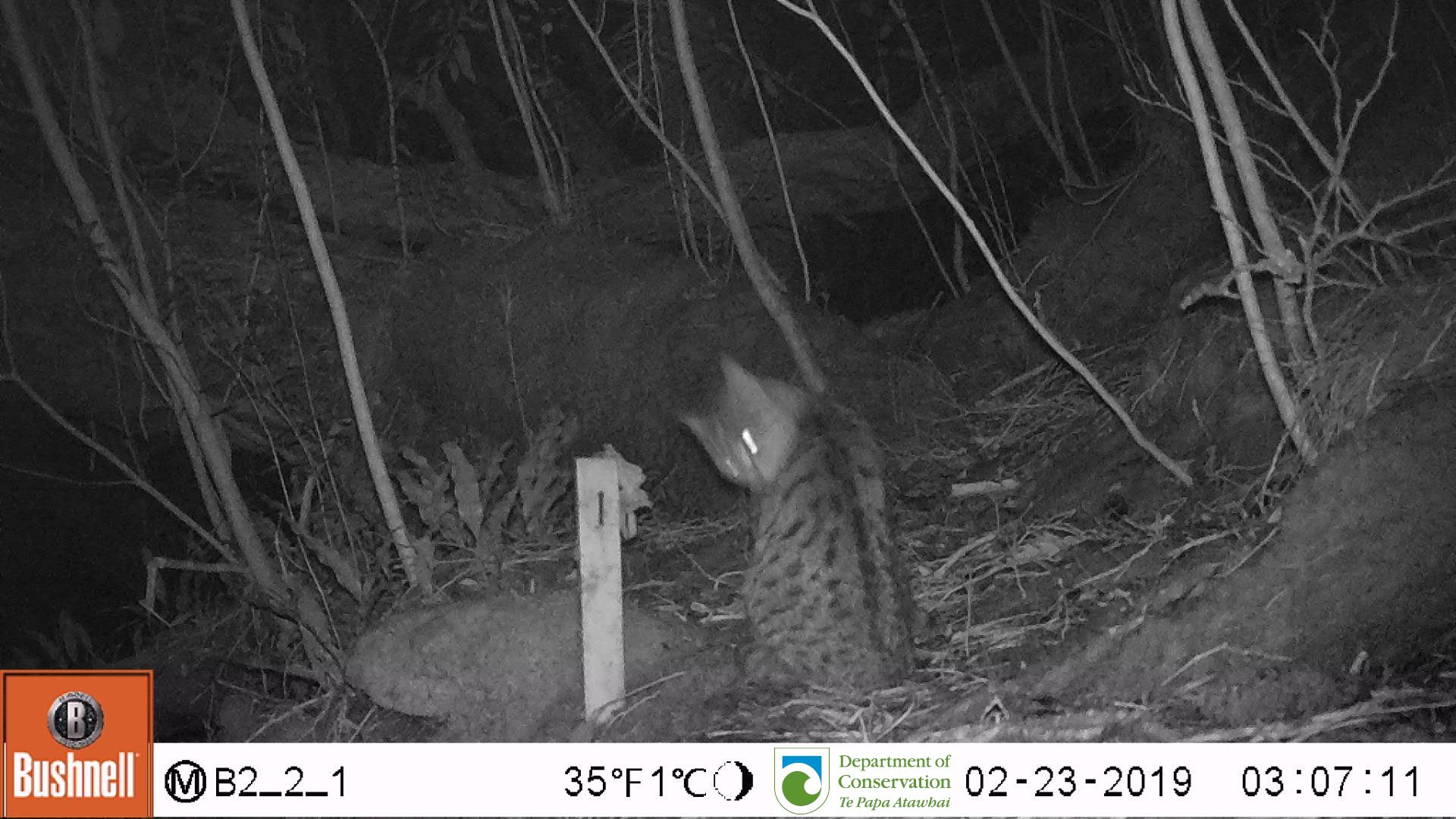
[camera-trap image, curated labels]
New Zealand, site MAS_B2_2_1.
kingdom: Animalia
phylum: Chordata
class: Mammalia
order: Carnivora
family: Felidae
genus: Felis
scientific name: Felis catus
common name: domestic cat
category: cat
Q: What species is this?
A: Cat (domestic cat) (Felis catus).